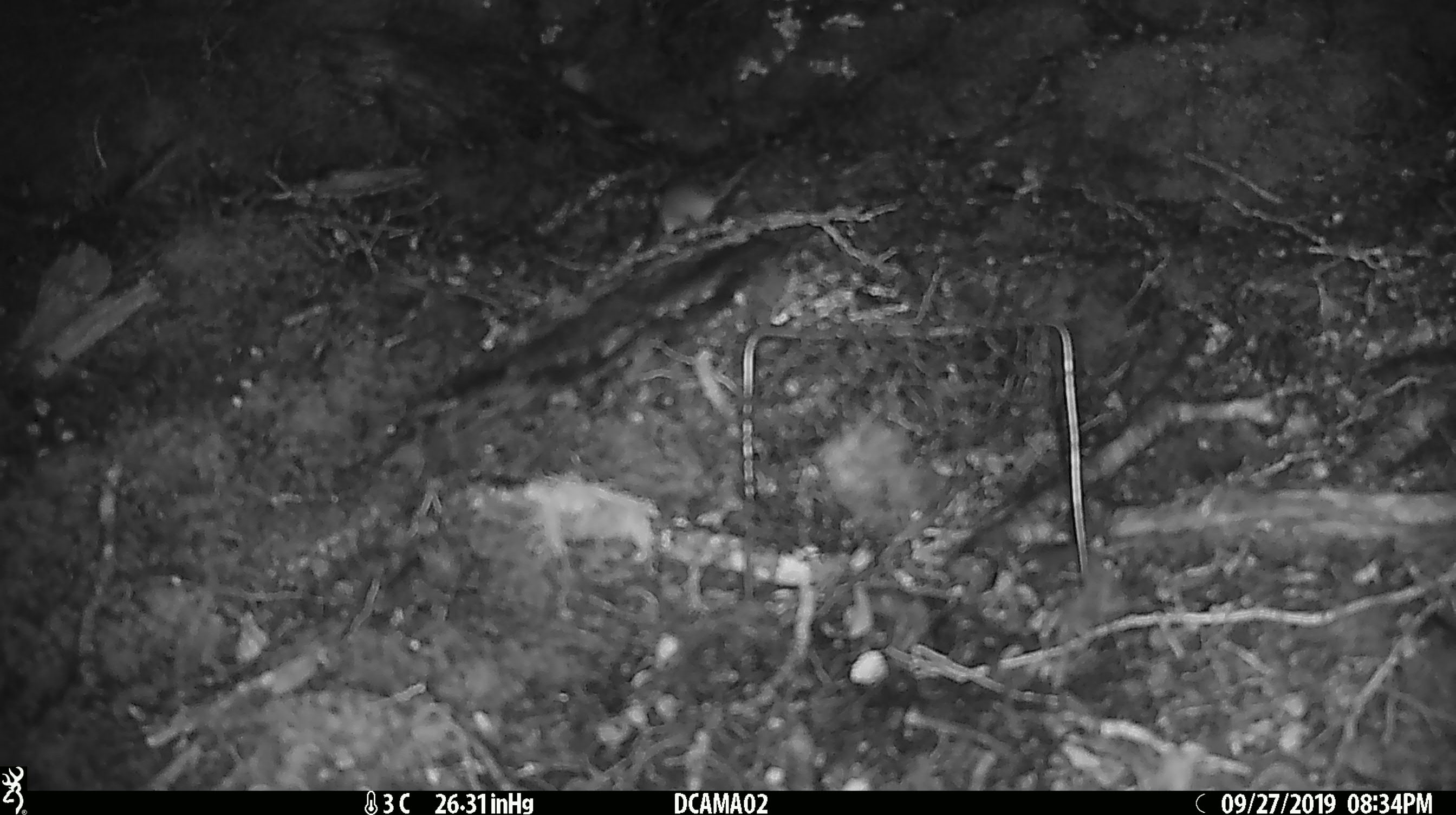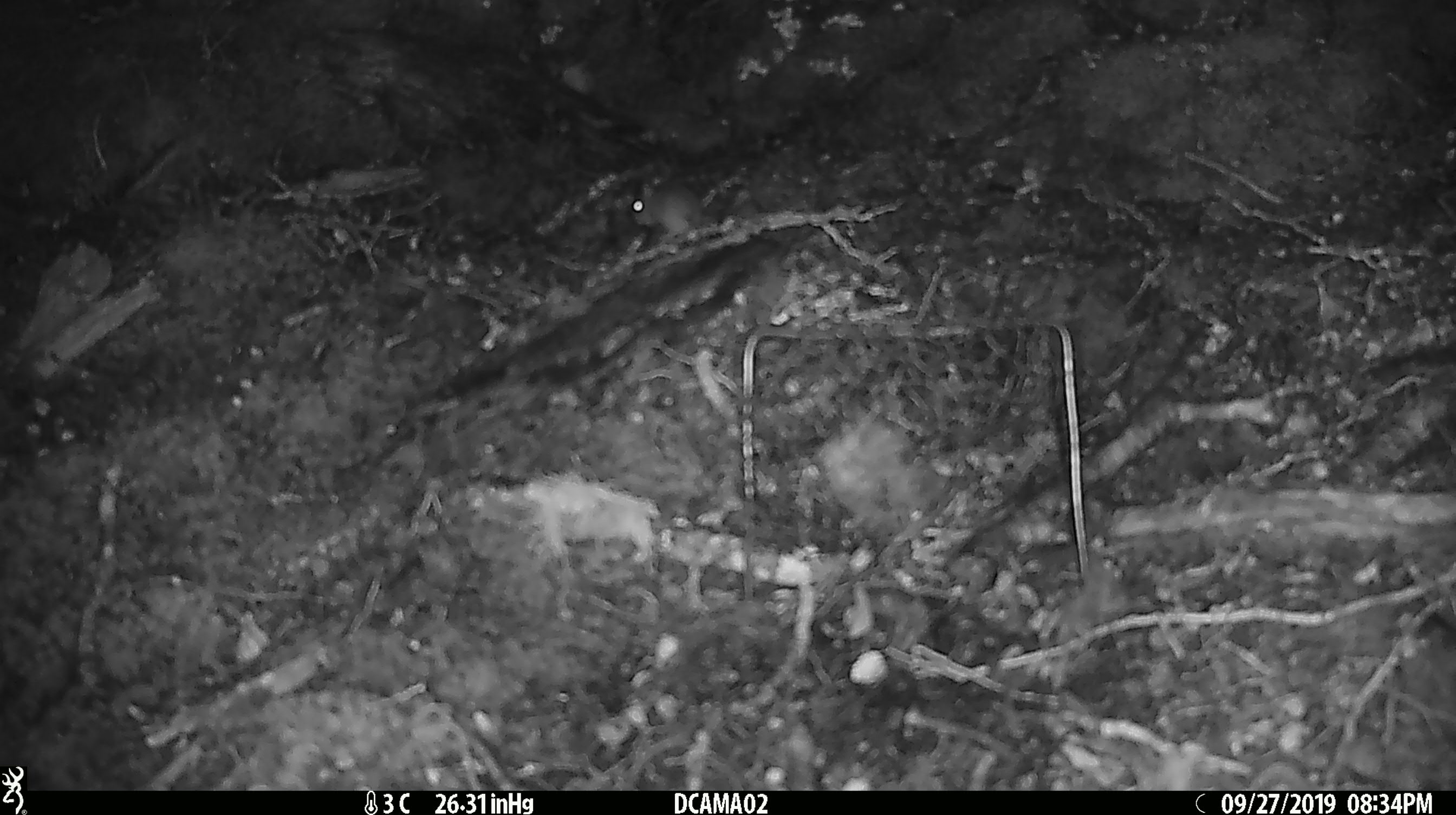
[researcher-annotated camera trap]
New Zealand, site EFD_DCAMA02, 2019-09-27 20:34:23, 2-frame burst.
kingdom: Animalia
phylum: Chordata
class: Mammalia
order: Rodentia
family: Muridae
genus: Mus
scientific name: Mus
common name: mouse